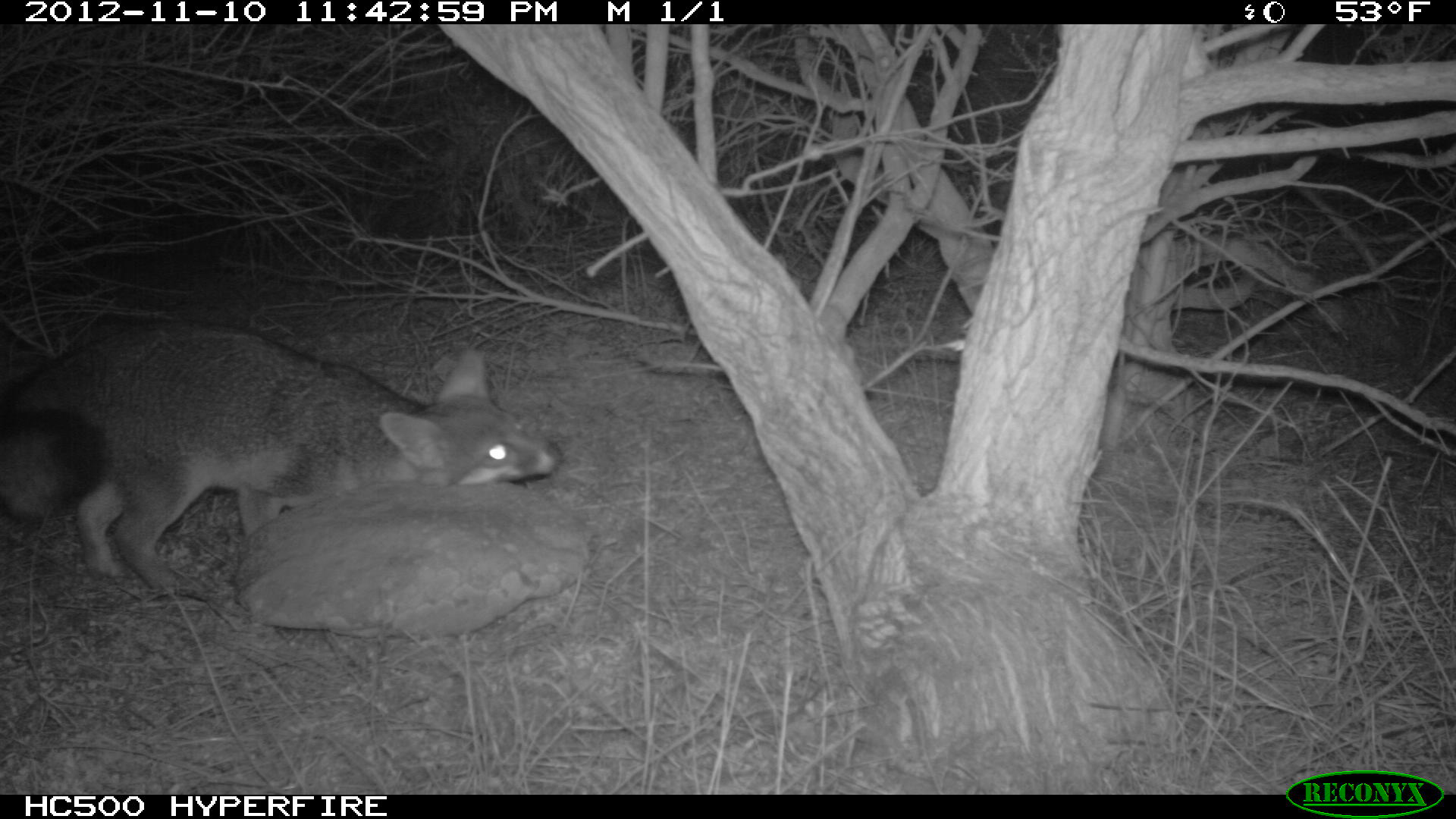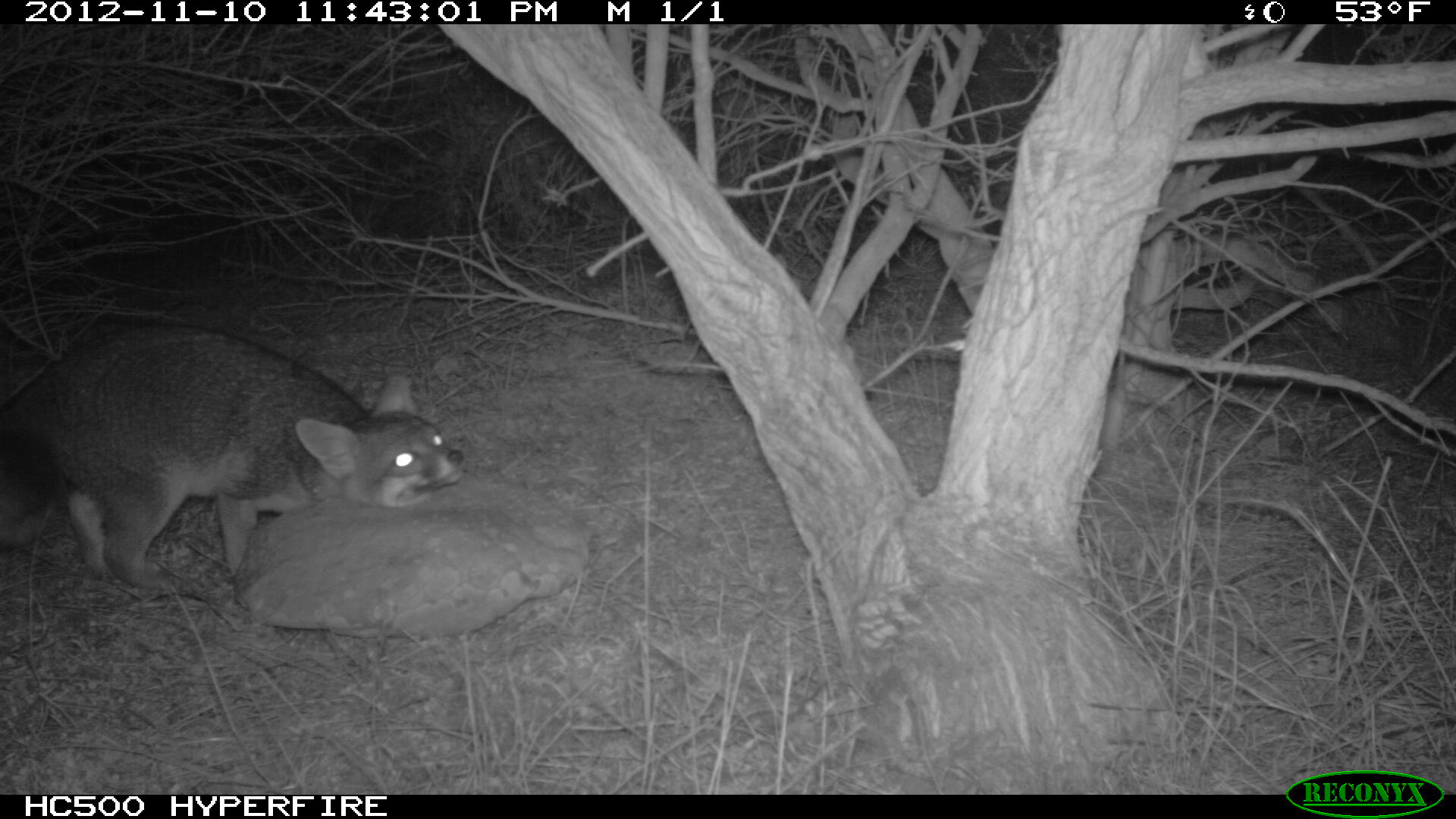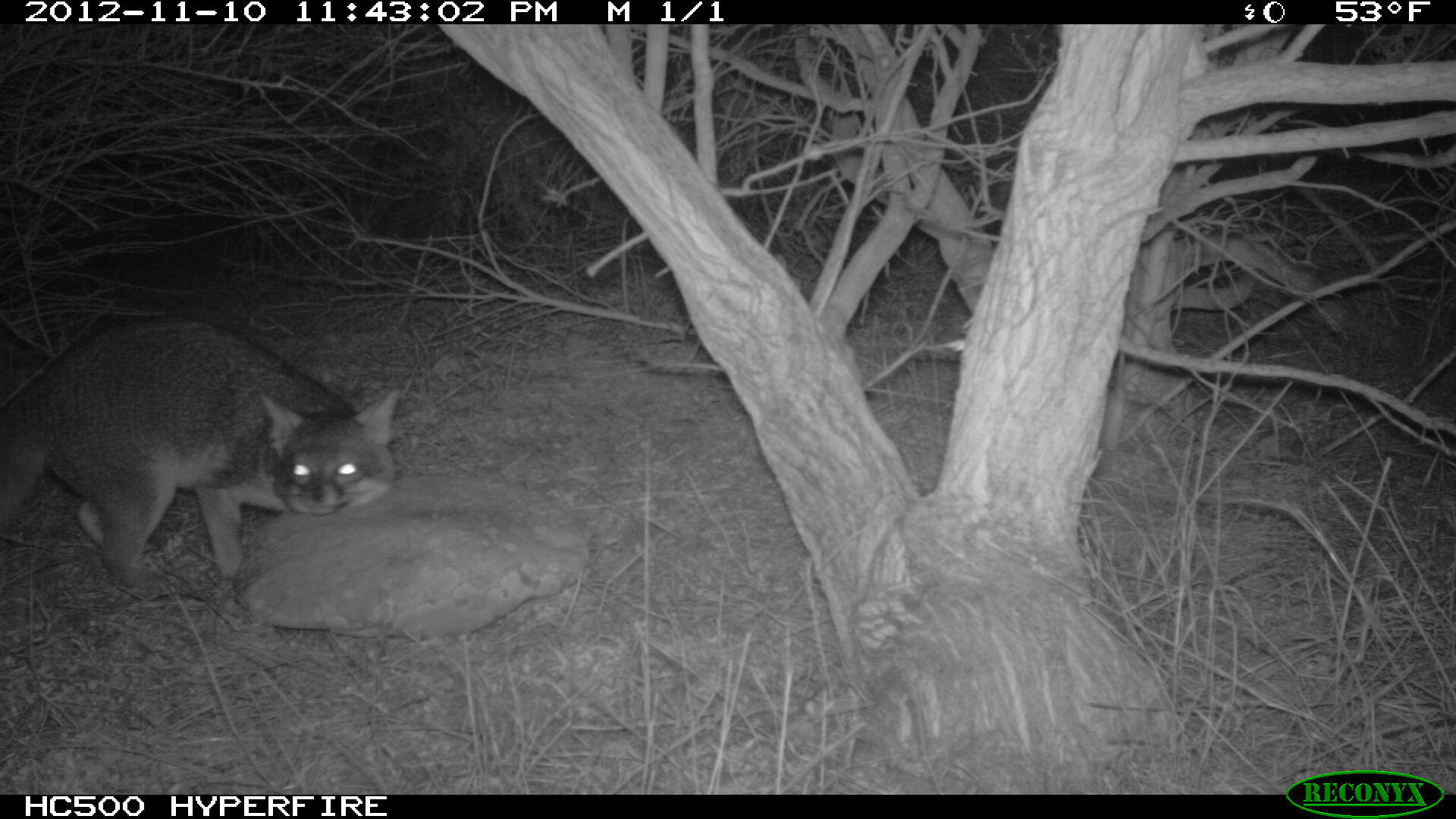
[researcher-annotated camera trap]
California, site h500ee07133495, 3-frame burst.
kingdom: Animalia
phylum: Chordata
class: Mammalia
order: Carnivora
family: Canidae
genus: Urocyon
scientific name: Urocyon littoralis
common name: island fox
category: fox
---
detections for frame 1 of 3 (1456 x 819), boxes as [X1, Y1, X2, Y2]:
fox: [0, 322, 563, 593]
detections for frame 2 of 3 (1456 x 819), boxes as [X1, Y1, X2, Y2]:
fox: [0, 322, 466, 594]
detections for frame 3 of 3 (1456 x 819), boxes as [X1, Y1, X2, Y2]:
fox: [0, 318, 399, 585]